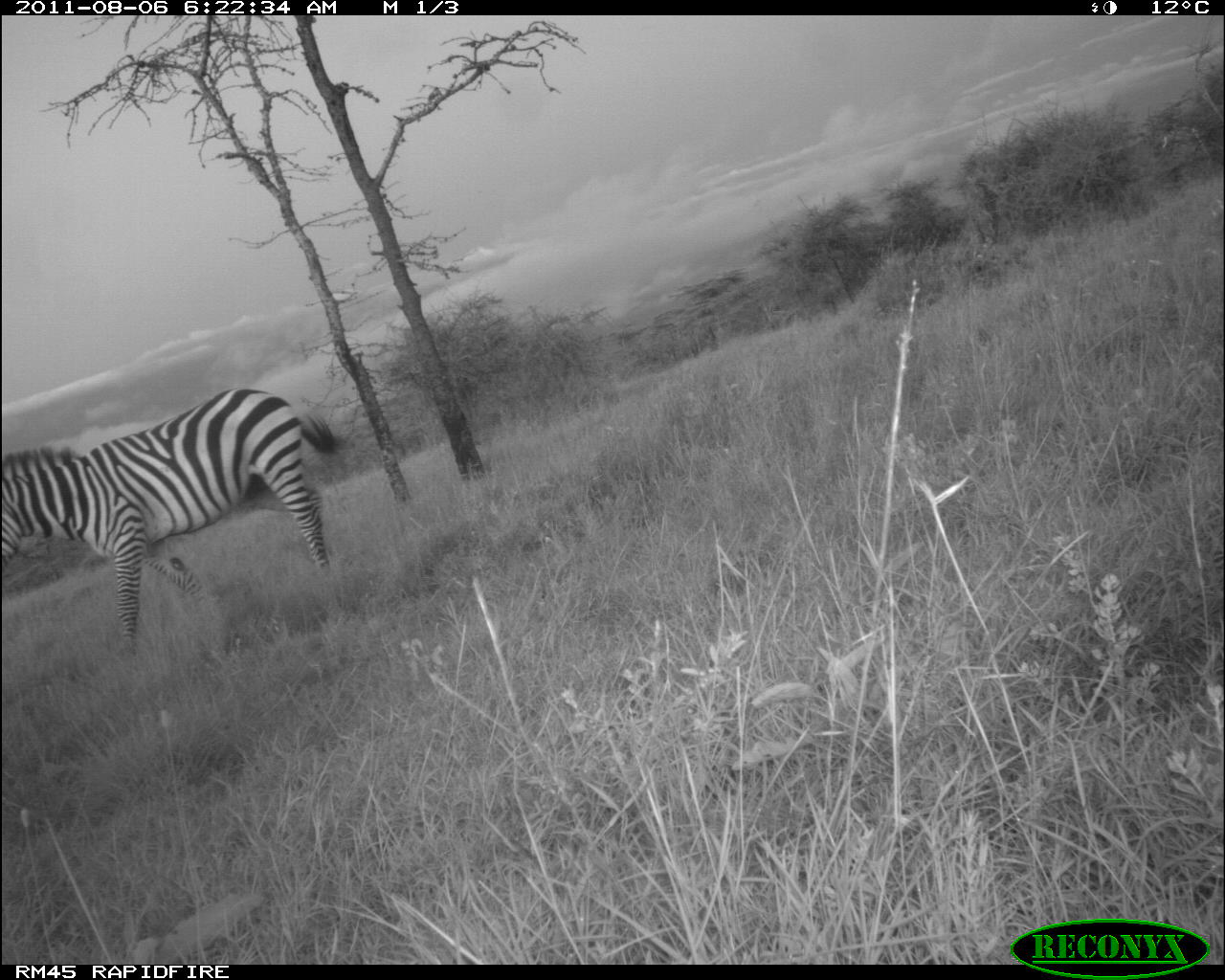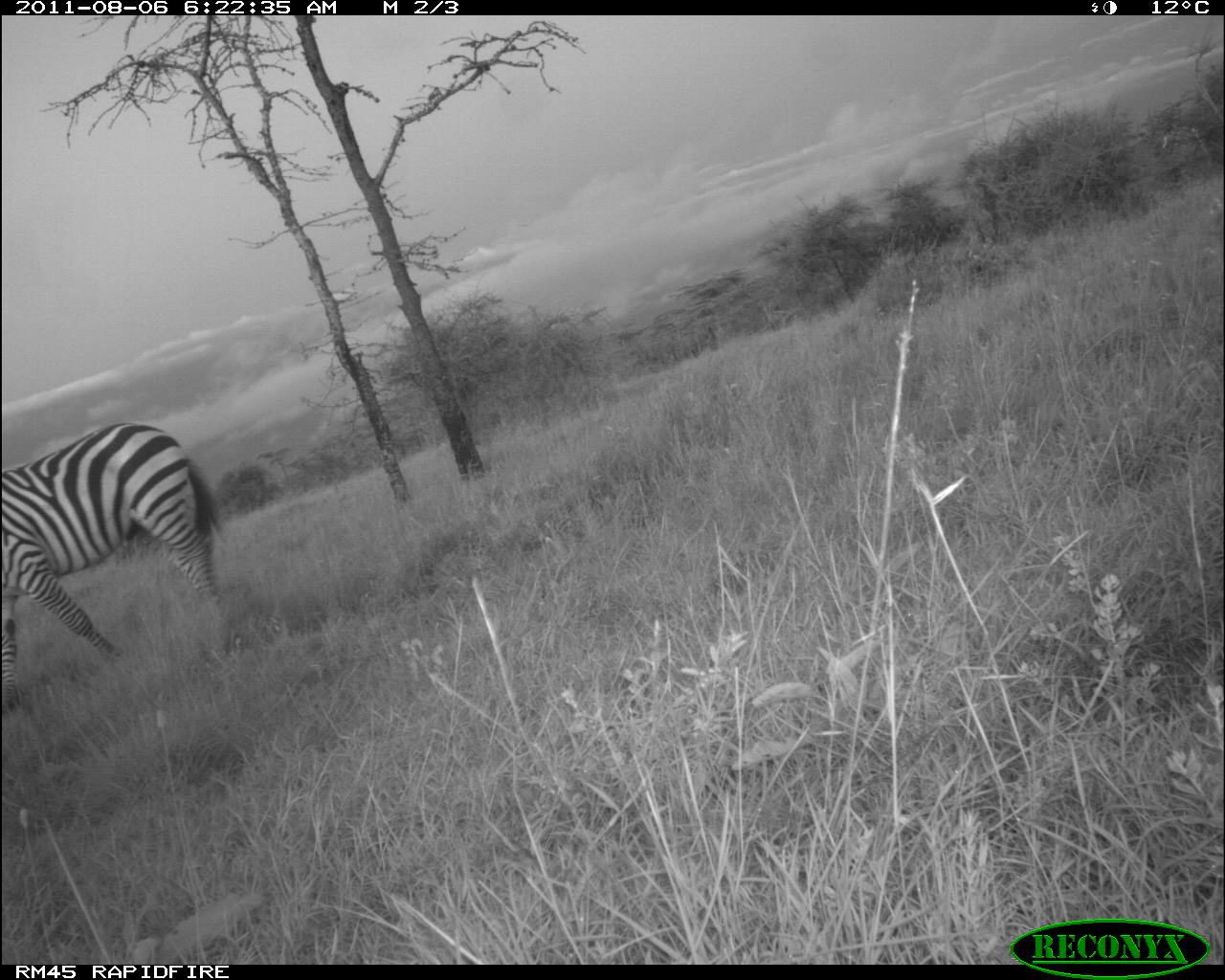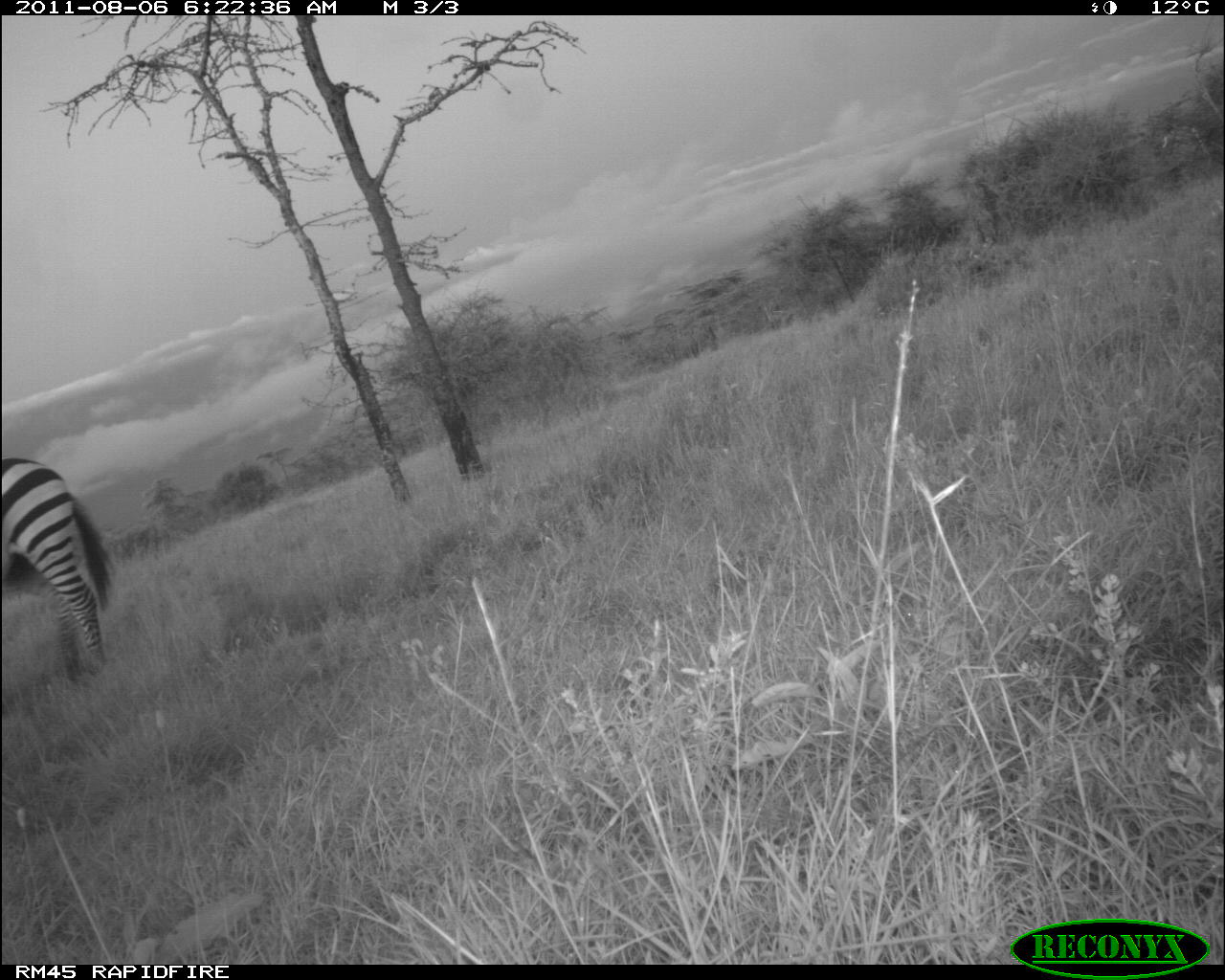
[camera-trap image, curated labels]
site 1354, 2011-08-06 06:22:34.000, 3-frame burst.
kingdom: Animalia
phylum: Chordata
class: Mammalia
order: Perissodactyla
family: Equidae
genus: Equus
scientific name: Equus quagga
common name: plains zebra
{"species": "Equus quagga (plains zebra)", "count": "1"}